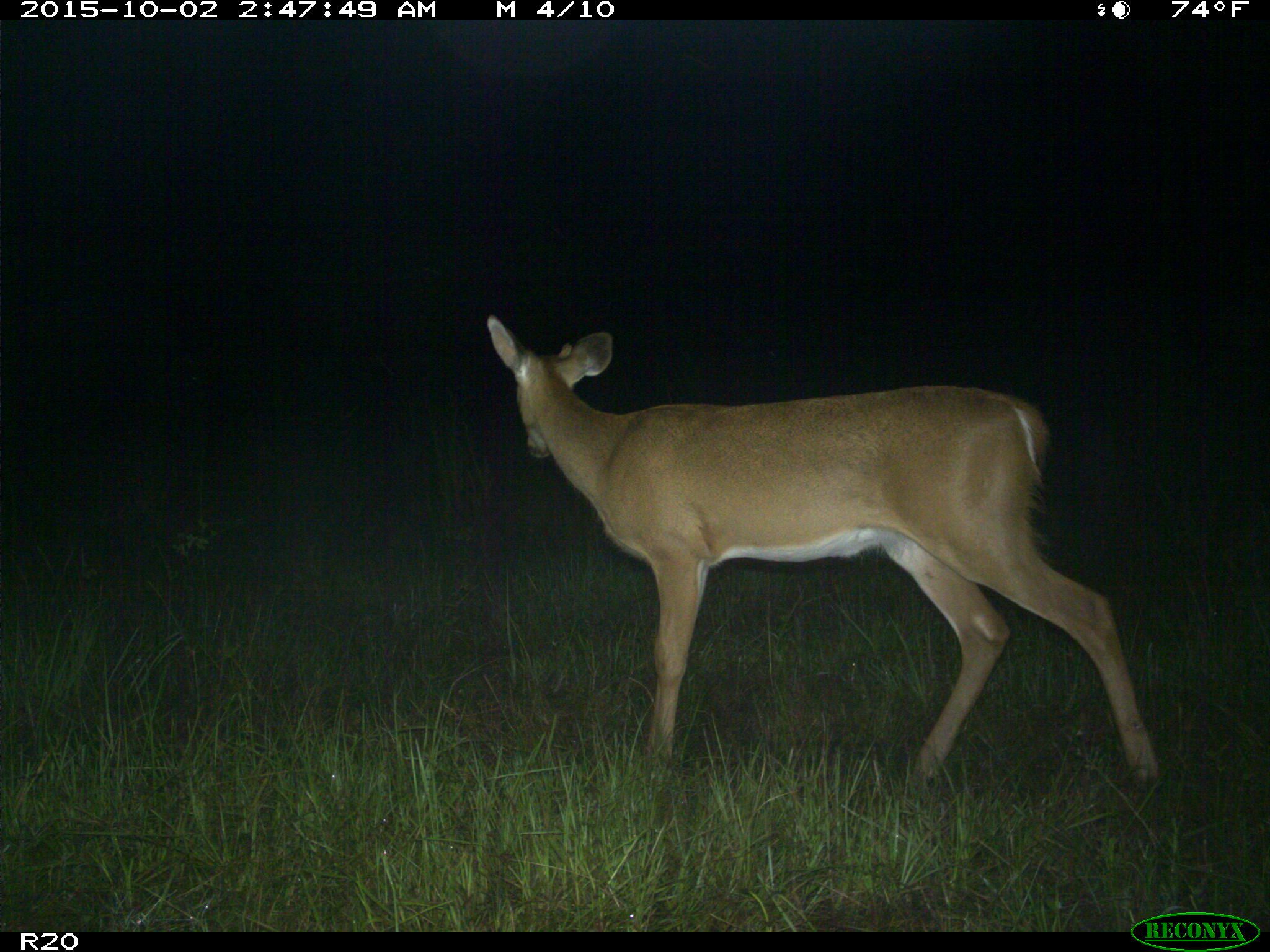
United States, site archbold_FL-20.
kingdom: Animalia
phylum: Chordata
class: Mammalia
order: Artiodactyla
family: Cervidae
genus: Odocoileus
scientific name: Odocoileus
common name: deer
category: unidentified deer